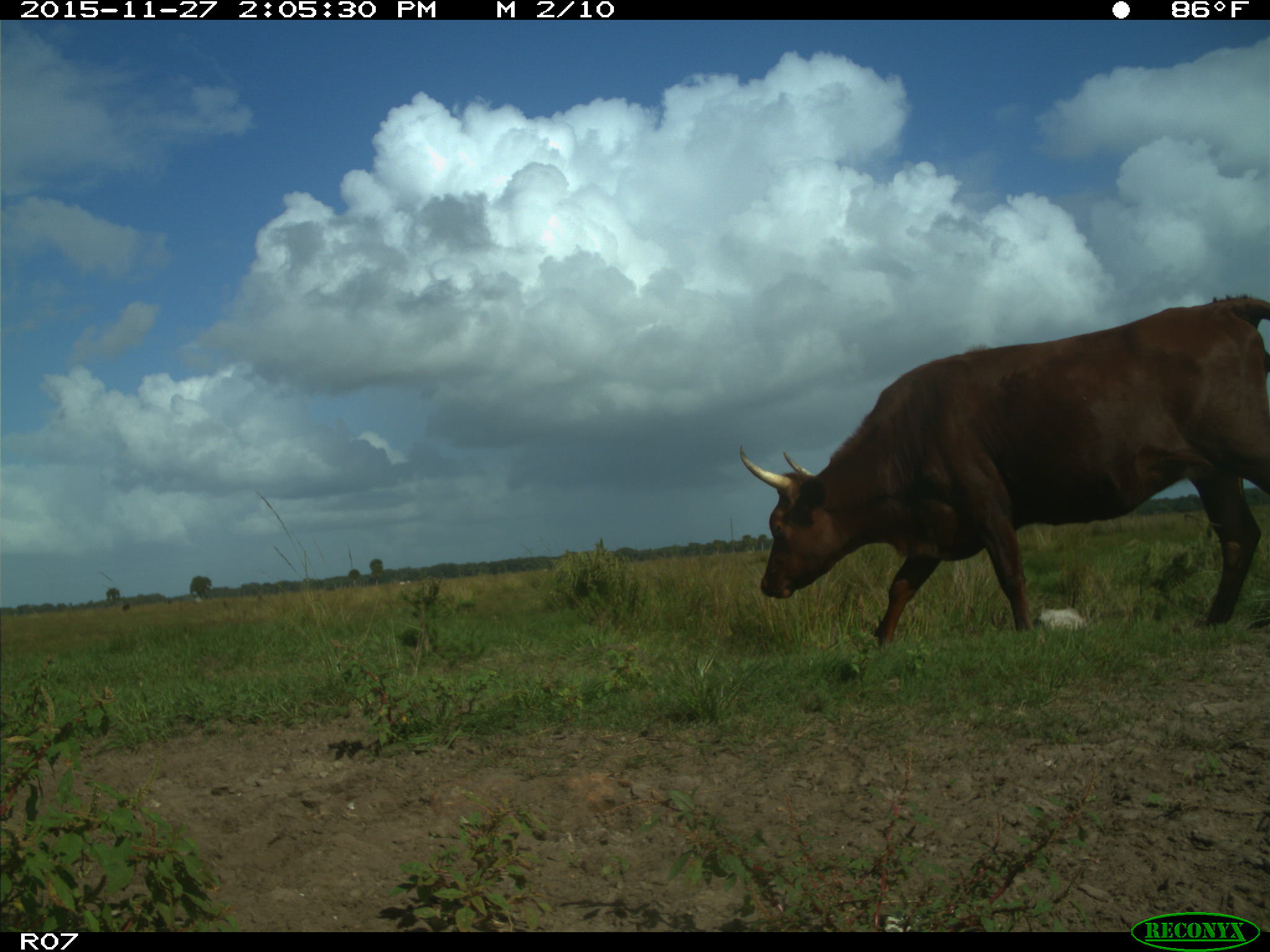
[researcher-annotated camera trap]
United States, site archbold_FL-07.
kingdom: Animalia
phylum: Chordata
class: Mammalia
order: Artiodactyla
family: Bovidae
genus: Bos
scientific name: Bos taurus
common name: domestic cow